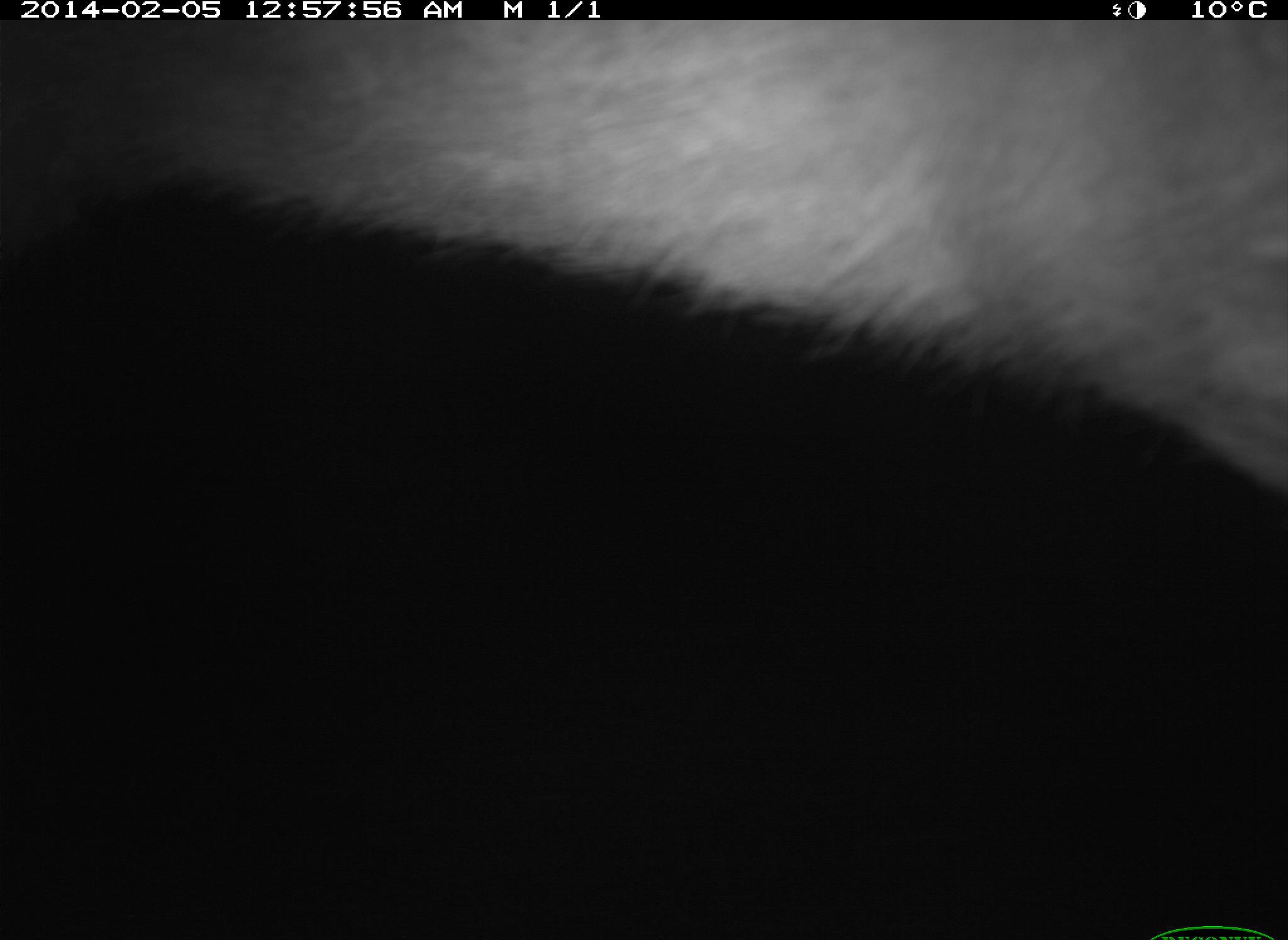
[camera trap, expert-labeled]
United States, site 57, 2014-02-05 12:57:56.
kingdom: Animalia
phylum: Chordata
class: Mammalia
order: Artiodactyla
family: Cervidae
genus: Odocoileus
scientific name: Odocoileus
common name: deer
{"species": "deer (Odocoileus)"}